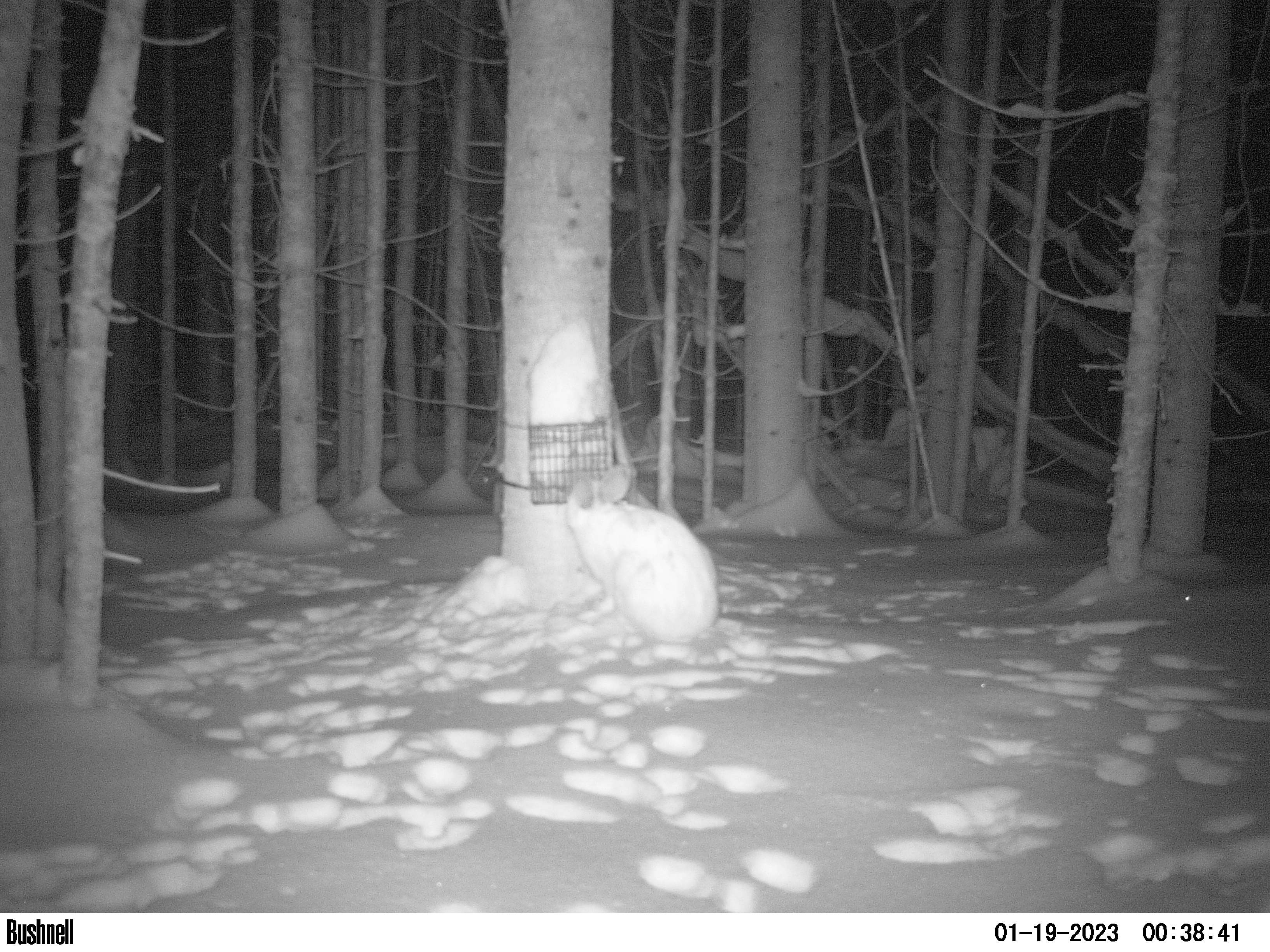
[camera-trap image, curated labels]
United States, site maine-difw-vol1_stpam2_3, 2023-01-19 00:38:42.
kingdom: Animalia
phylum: Chordata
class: Mammalia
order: Lagomorpha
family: Leporidae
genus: Lepus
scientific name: Lepus americanus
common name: snowshoe hare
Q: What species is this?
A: Snowshoe hare (Lepus americanus).